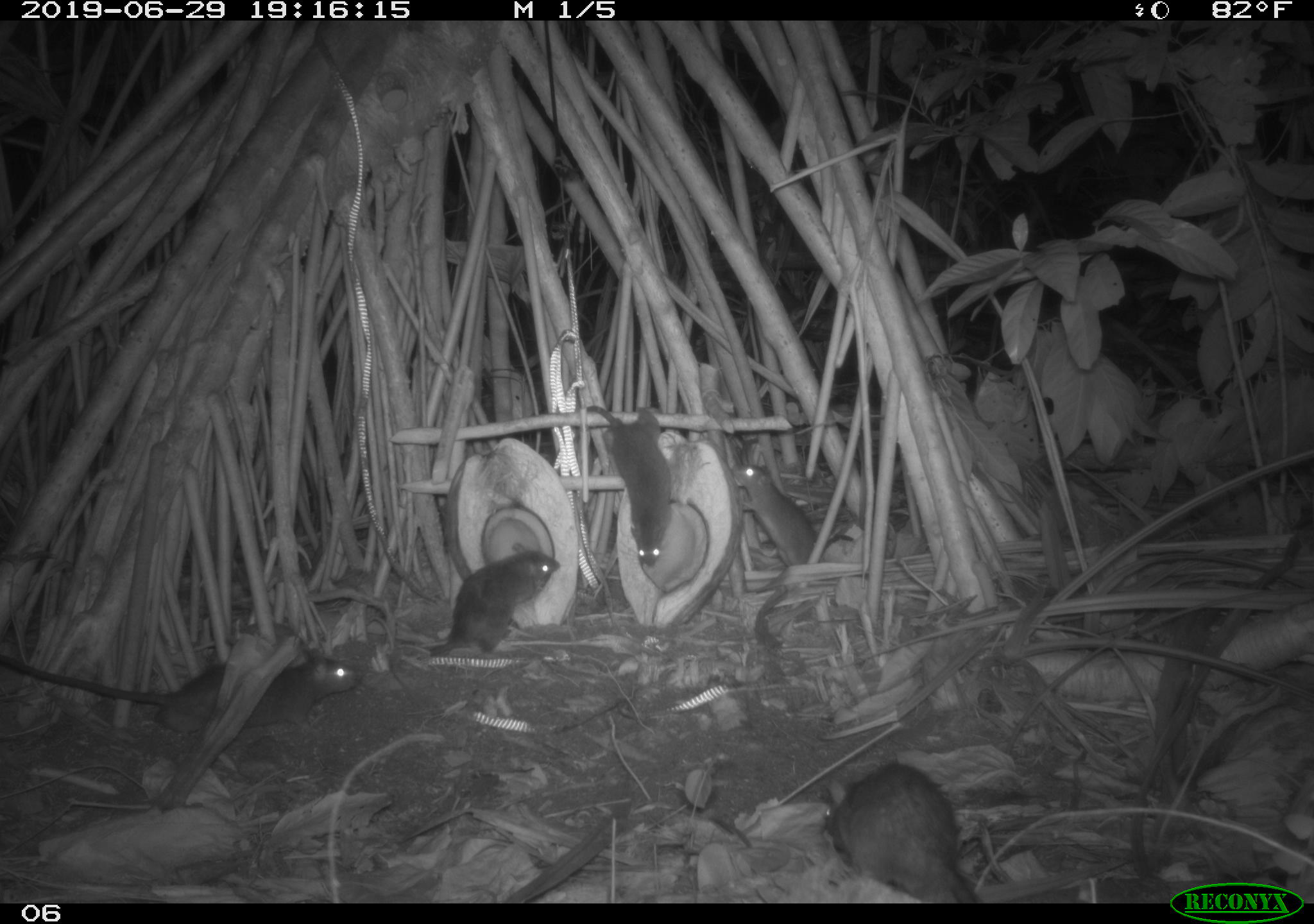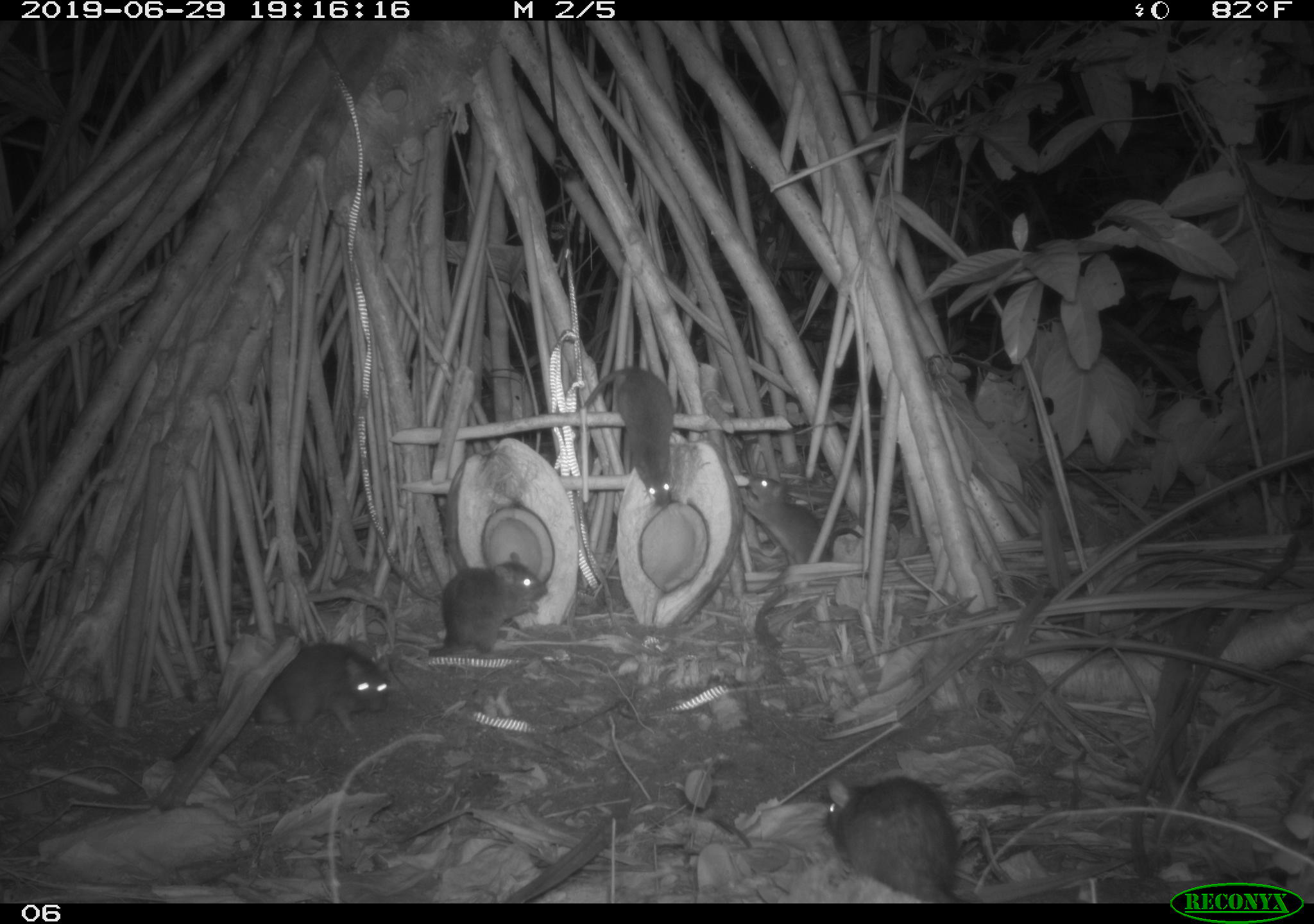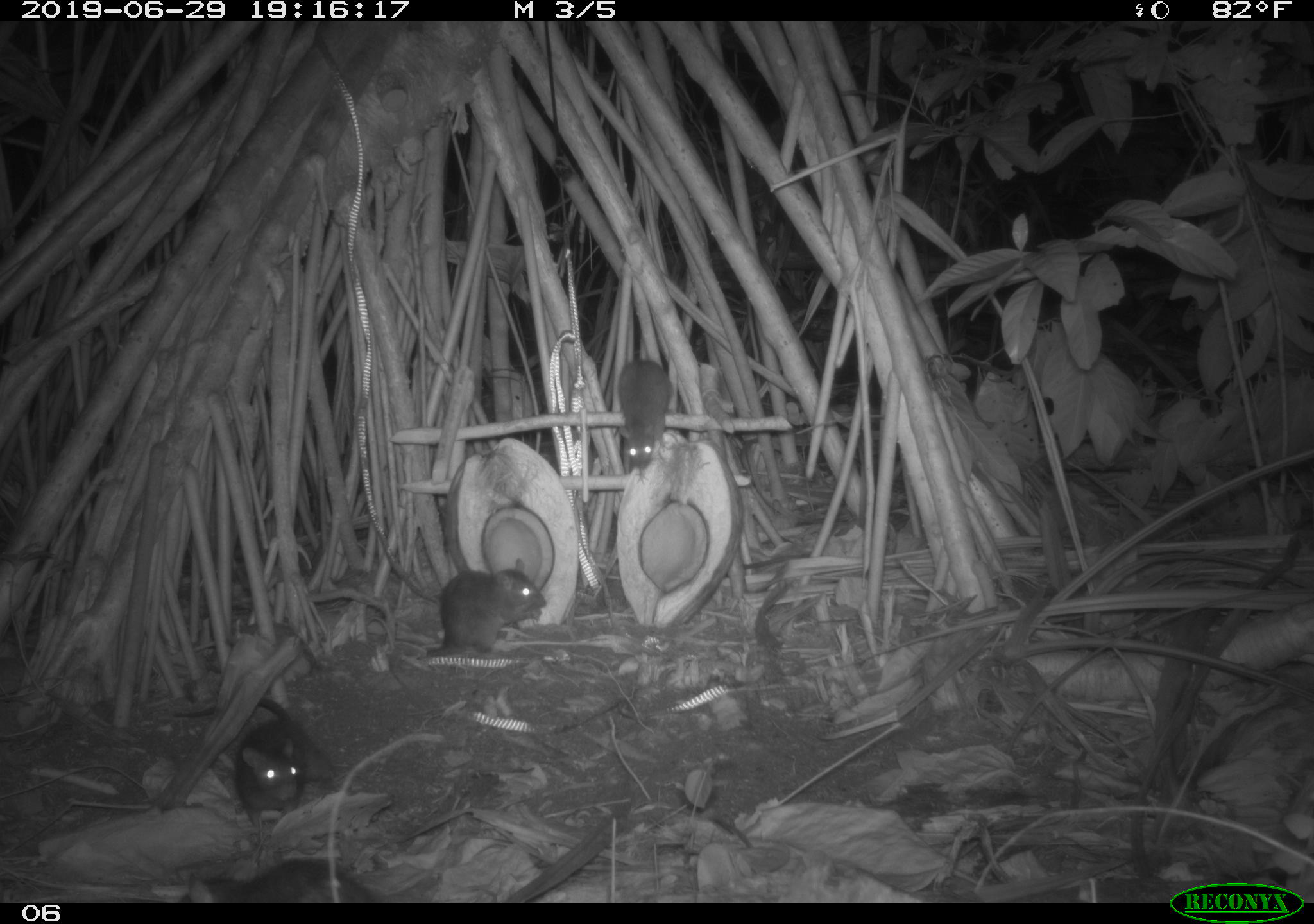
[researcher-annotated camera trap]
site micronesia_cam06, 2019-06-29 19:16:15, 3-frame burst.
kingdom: Animalia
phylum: Chordata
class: Mammalia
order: Rodentia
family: Muridae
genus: Rattus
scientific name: Rattus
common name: rat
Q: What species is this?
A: Rat (Rattus).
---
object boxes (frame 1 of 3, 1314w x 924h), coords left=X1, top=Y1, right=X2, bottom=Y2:
rat: left=0, top=632, right=365, bottom=744; left=815, top=743, right=986, bottom=905; left=580, top=396, right=692, bottom=568; left=428, top=539, right=564, bottom=661; left=728, top=452, right=837, bottom=584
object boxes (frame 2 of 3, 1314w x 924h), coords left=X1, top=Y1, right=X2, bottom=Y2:
rat: left=814, top=766, right=969, bottom=899; left=580, top=362, right=682, bottom=514; left=247, top=640, right=397, bottom=743; left=420, top=552, right=554, bottom=667; left=730, top=470, right=845, bottom=583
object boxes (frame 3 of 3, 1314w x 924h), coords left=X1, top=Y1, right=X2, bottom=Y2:
rat: left=430, top=560, right=543, bottom=658; left=227, top=698, right=311, bottom=827; left=191, top=857, right=378, bottom=902; left=615, top=357, right=673, bottom=473